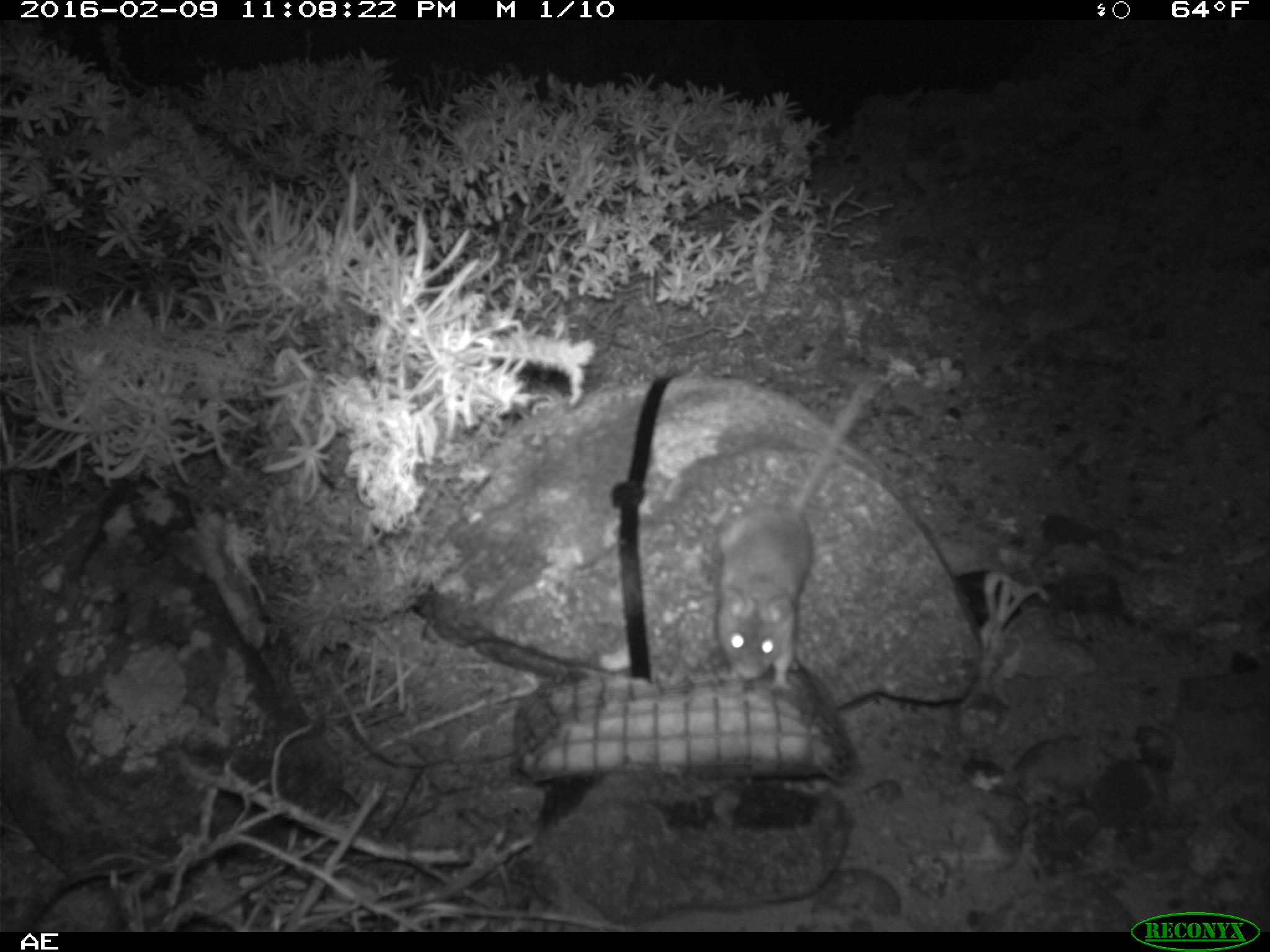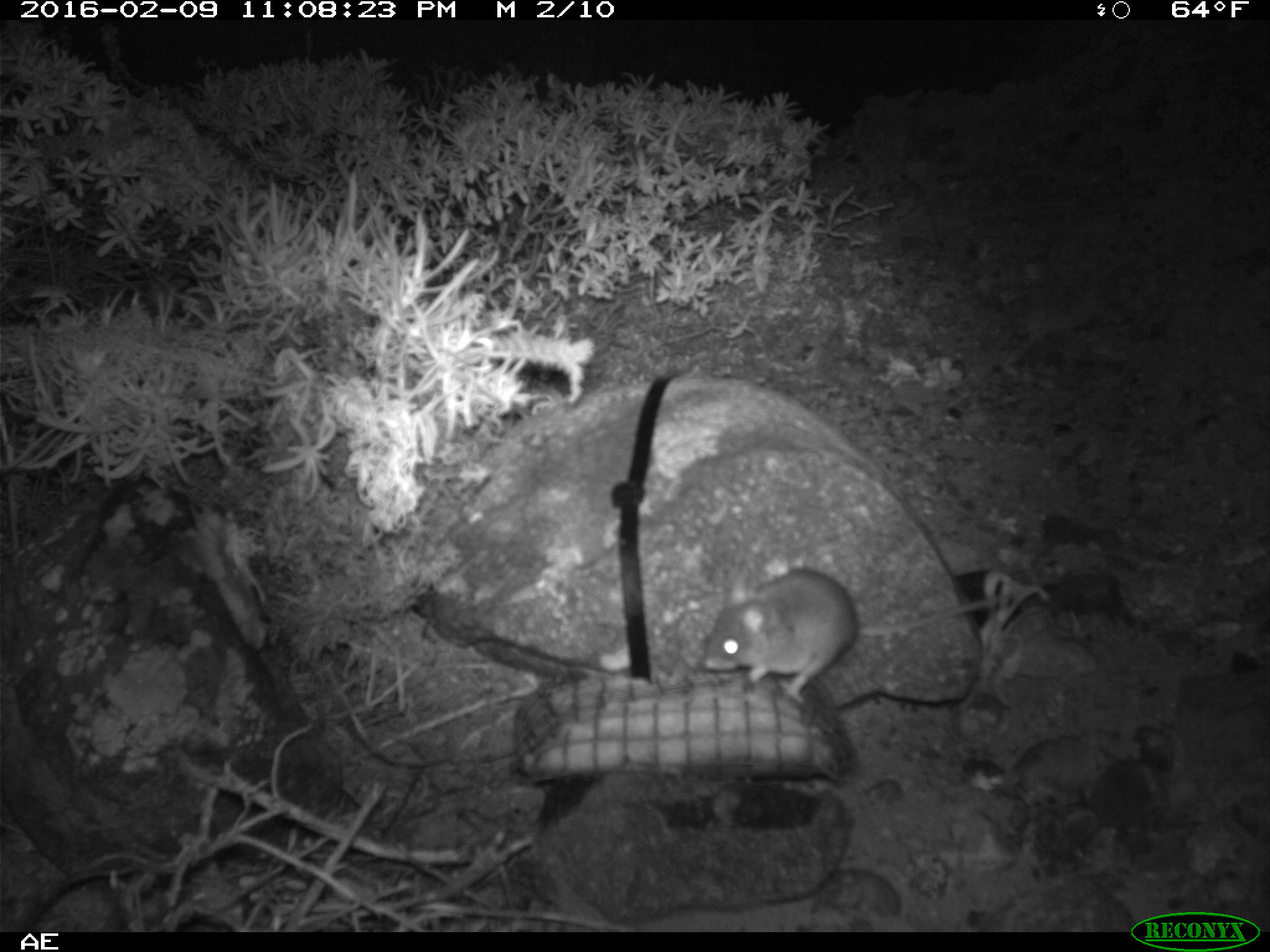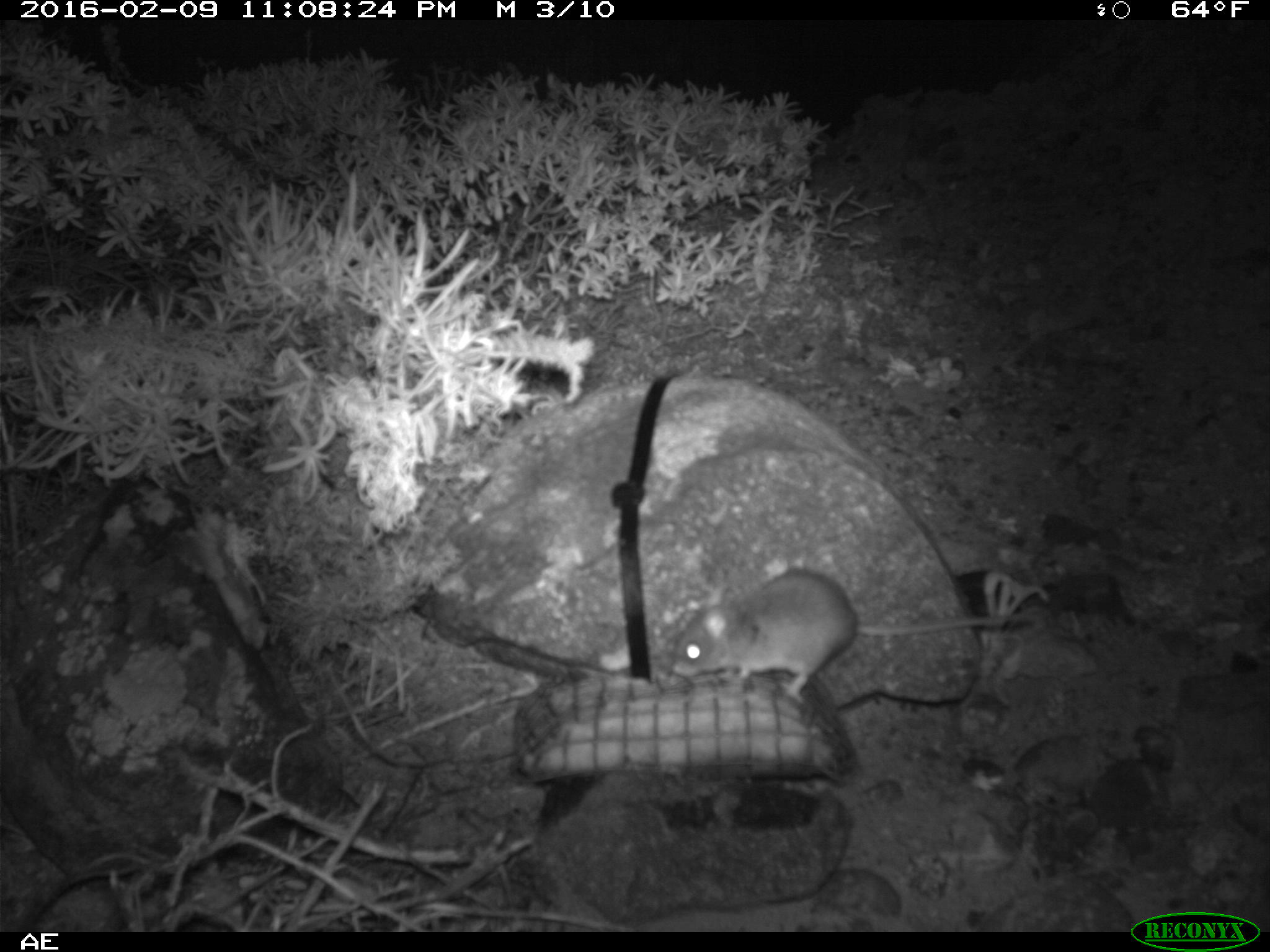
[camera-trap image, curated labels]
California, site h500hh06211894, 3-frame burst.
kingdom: Animalia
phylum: Chordata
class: Mammalia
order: Rodentia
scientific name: Rodentia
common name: rodent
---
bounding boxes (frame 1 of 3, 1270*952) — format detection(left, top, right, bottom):
rodent: detection(716, 379, 882, 698)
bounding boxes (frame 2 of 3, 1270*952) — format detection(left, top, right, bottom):
rodent: detection(698, 568, 1021, 701)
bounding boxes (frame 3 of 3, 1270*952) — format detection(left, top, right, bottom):
rodent: detection(672, 567, 1031, 702)